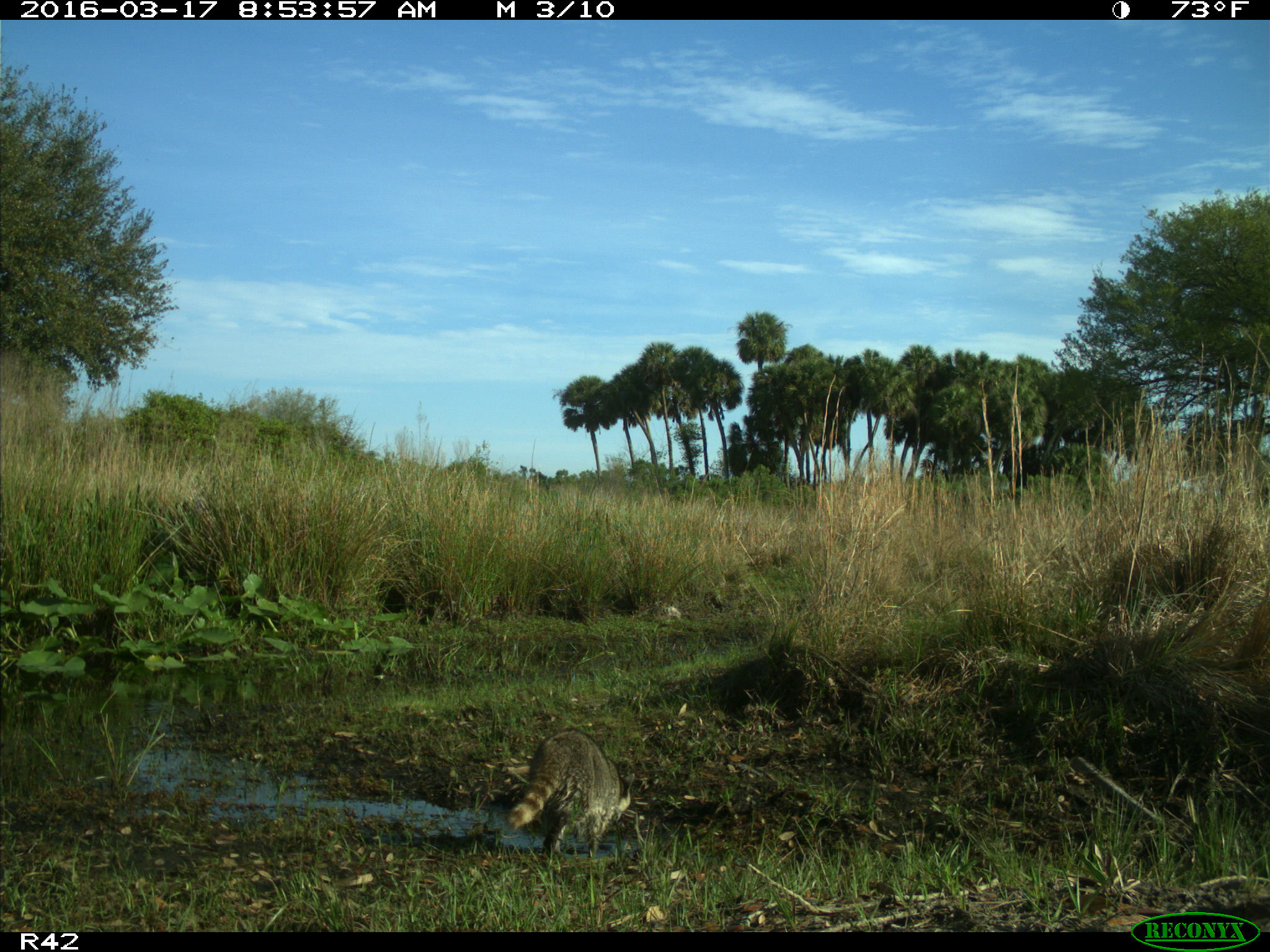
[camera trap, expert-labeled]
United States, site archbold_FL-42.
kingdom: Animalia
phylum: Chordata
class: Mammalia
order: Carnivora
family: Procyonidae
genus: Procyon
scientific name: Procyon lotor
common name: common raccoon